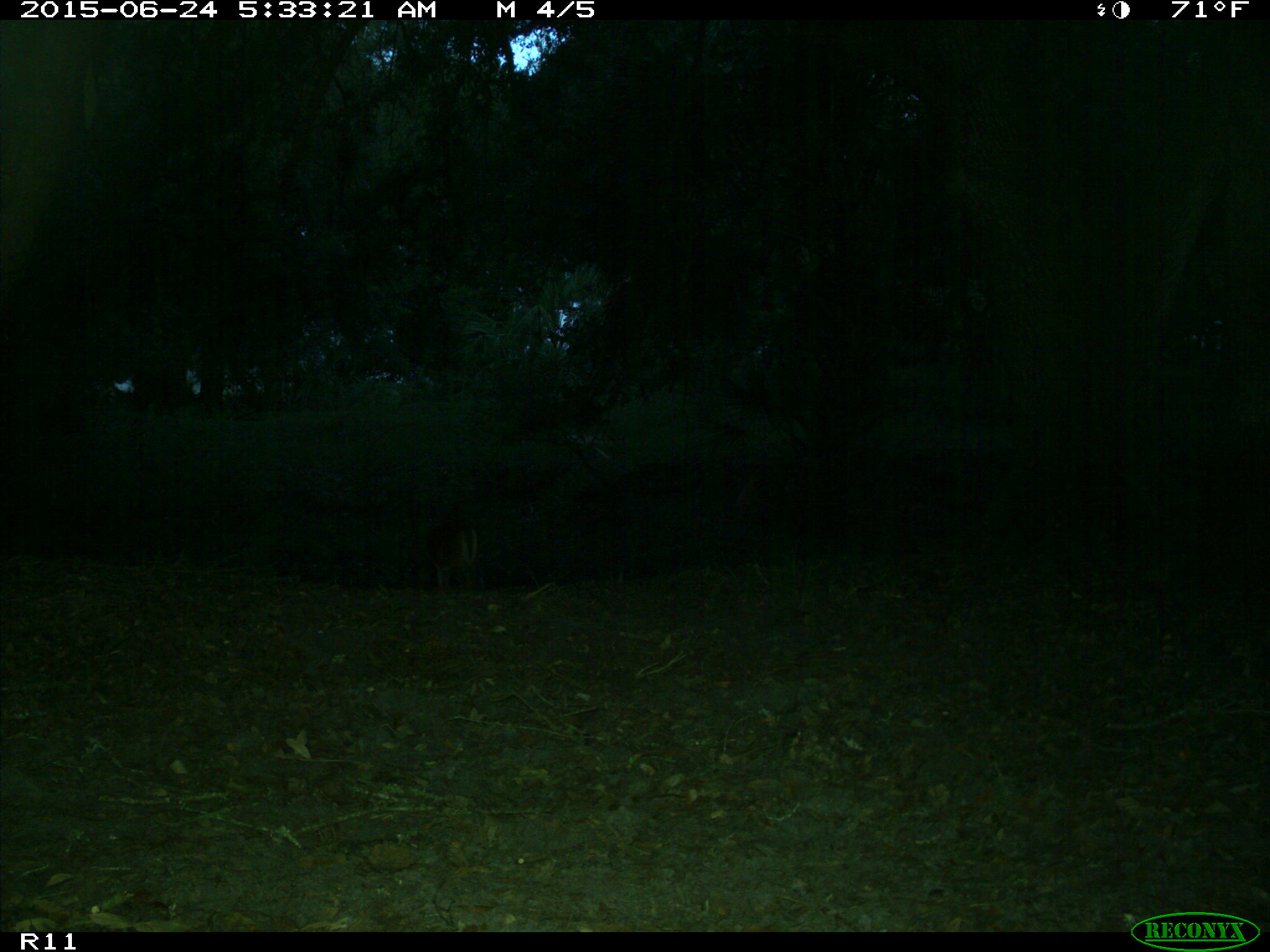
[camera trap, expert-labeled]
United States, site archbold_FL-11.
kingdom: Animalia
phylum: Chordata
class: Mammalia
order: Artiodactyla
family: Cervidae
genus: Odocoileus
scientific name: Odocoileus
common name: deer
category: unidentified deer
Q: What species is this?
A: Unidentified deer (deer) (Odocoileus).